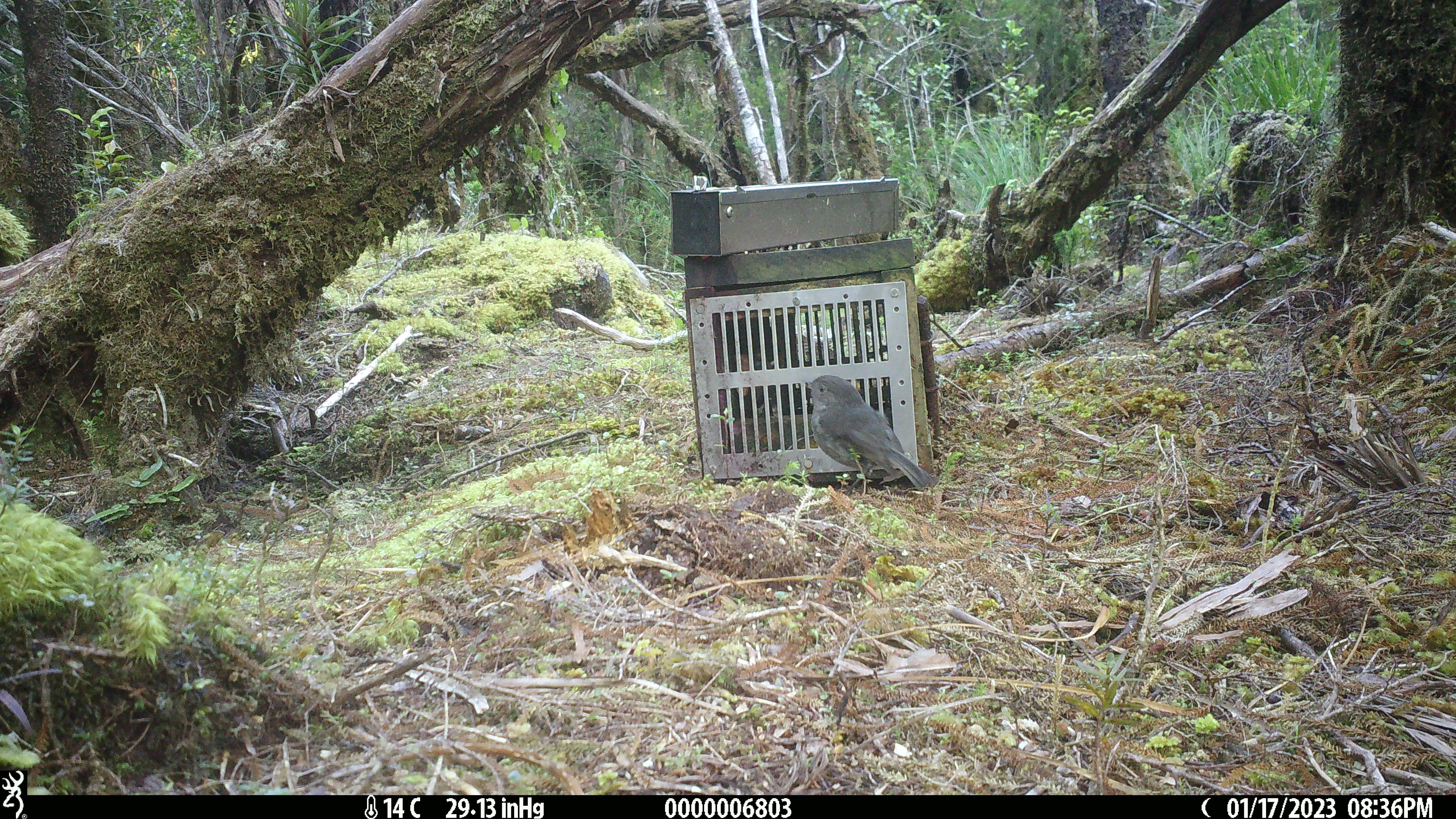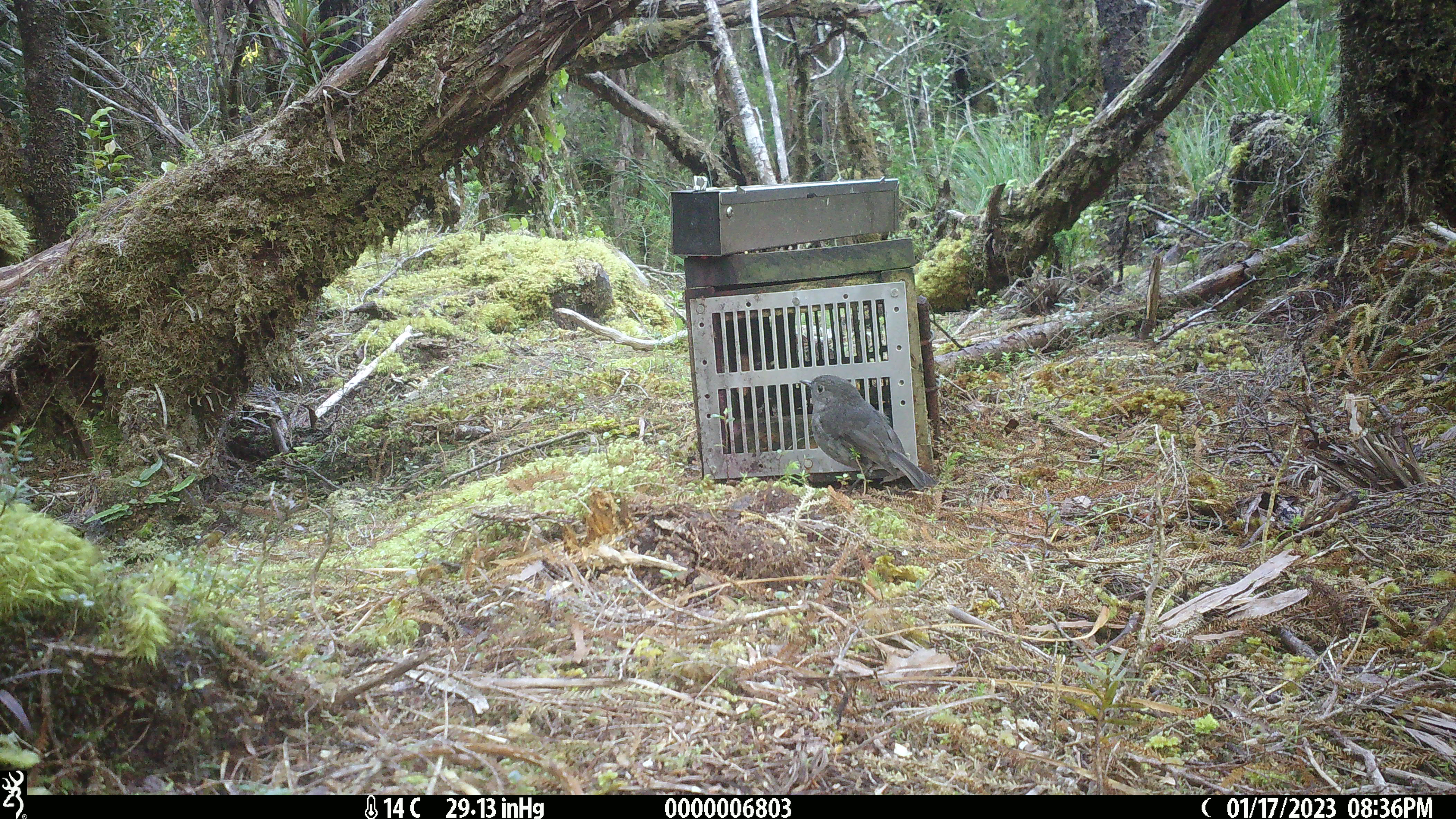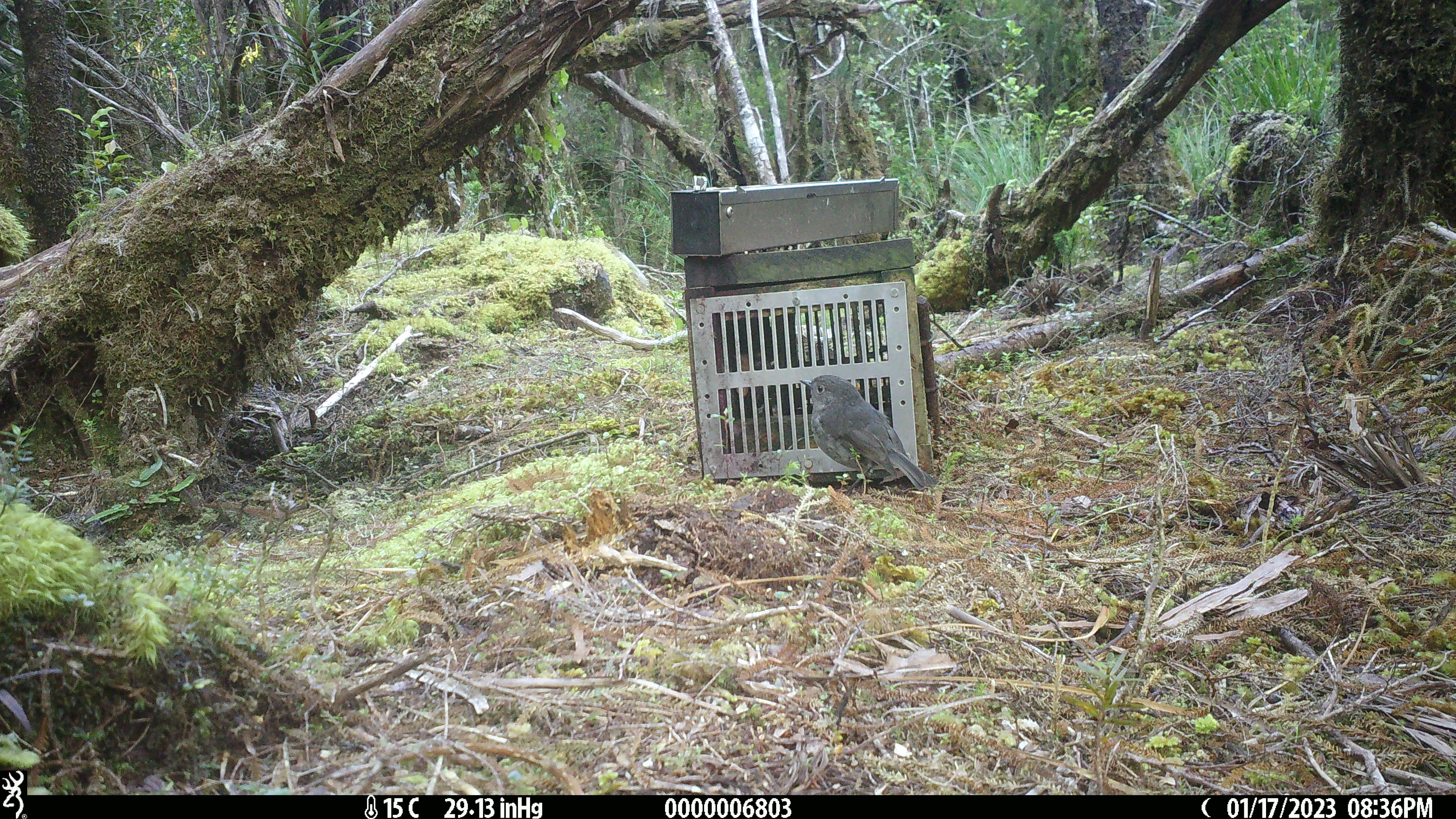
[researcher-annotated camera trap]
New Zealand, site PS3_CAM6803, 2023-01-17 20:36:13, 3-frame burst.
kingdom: Animalia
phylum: Chordata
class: Aves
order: Passeriformes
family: Petroicidae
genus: Petroica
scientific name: Petroica australis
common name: new zealand robin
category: robin